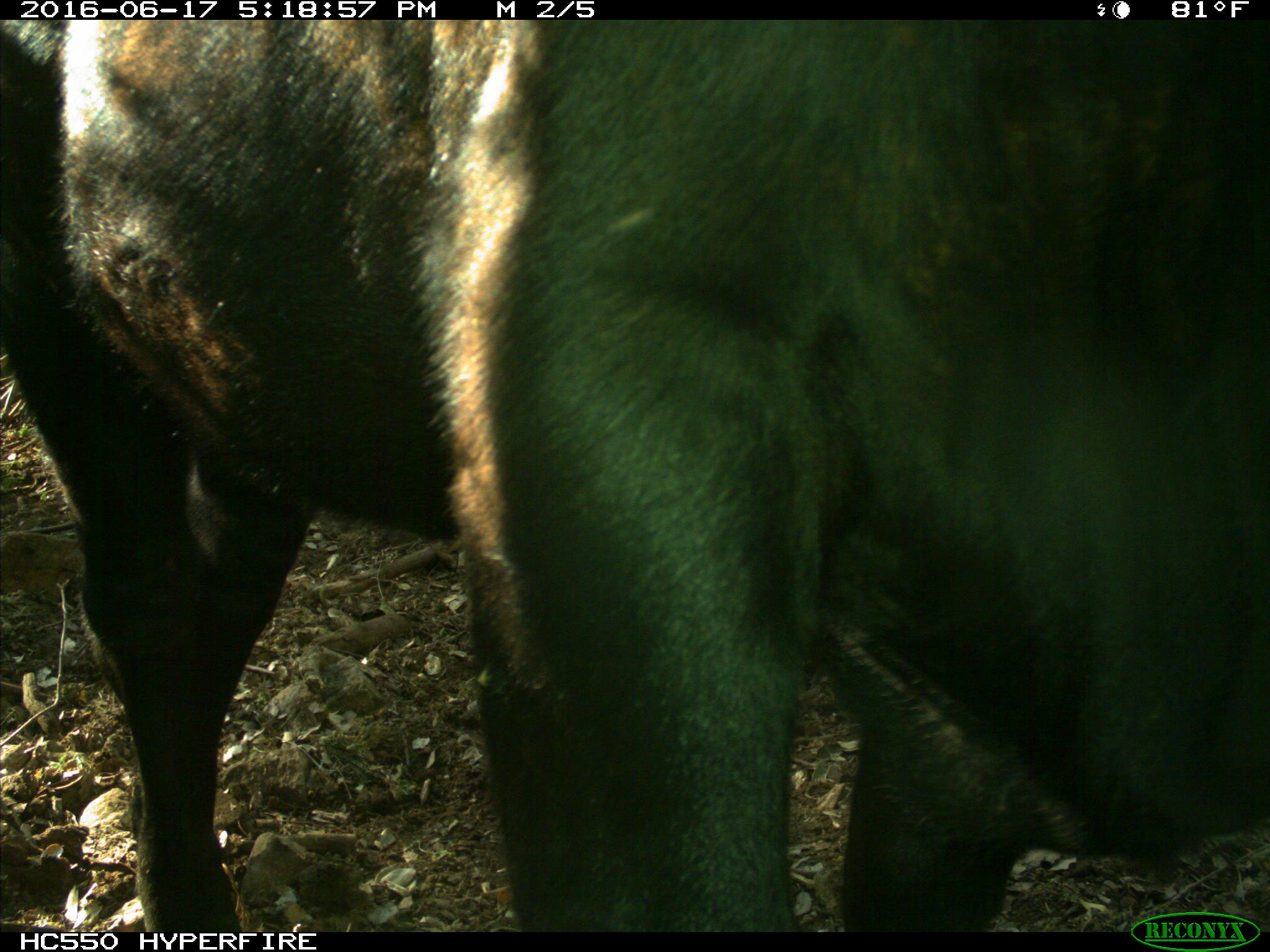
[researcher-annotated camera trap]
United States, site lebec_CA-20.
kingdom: Animalia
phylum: Chordata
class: Mammalia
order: Artiodactyla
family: Bovidae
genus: Bos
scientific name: Bos taurus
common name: domestic cow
Bos taurus (domestic cow).